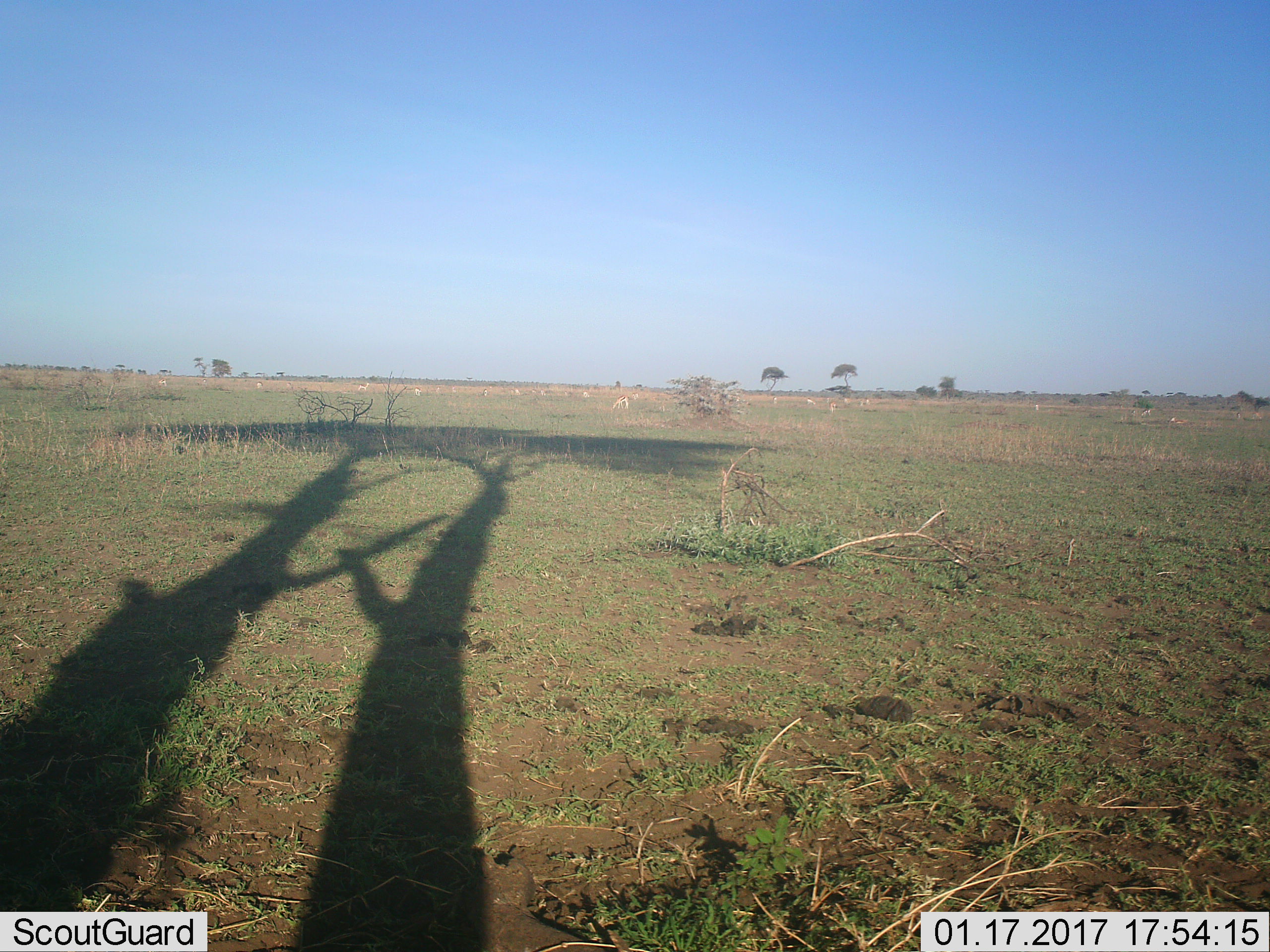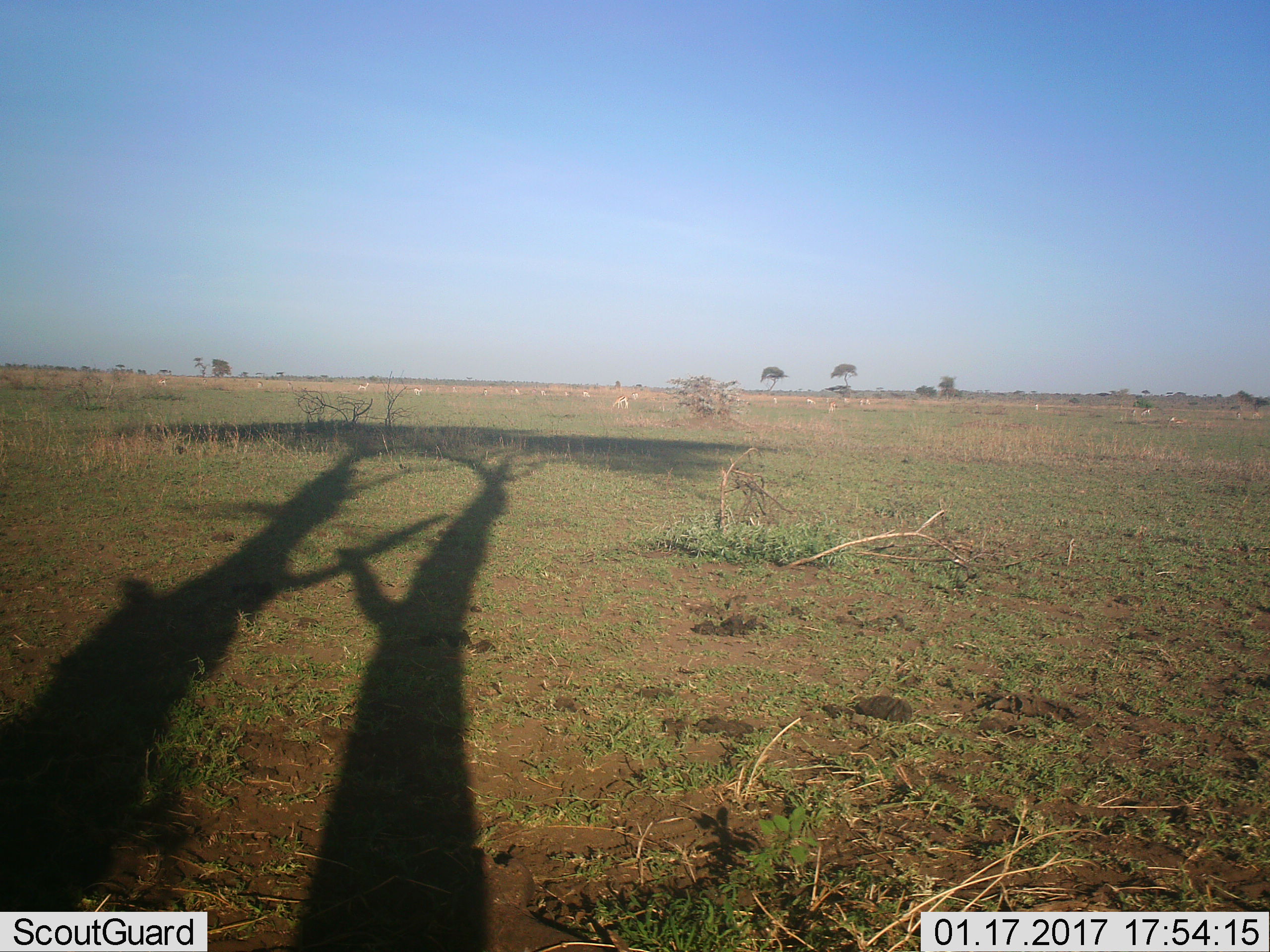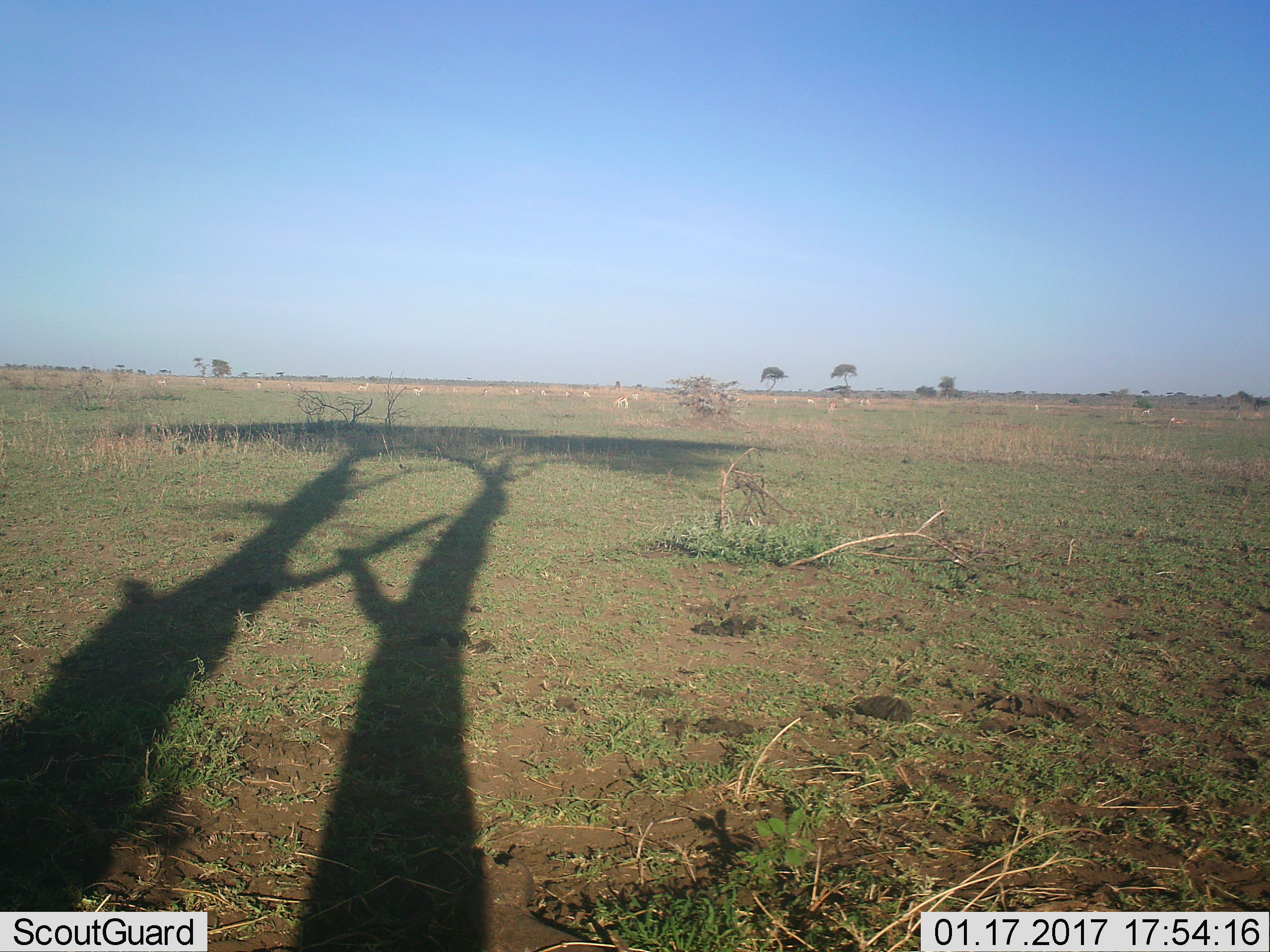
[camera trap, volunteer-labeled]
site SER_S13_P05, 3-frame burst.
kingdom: Animalia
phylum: Chordata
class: Mammalia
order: Artiodactyla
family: Bovidae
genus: Eudorcas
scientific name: Eudorcas thomsonii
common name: thomson's gazelle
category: gazellethomsons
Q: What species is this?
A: Gazellethomsons (thomson's gazelle) (Eudorcas thomsonii).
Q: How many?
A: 11-50.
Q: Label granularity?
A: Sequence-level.